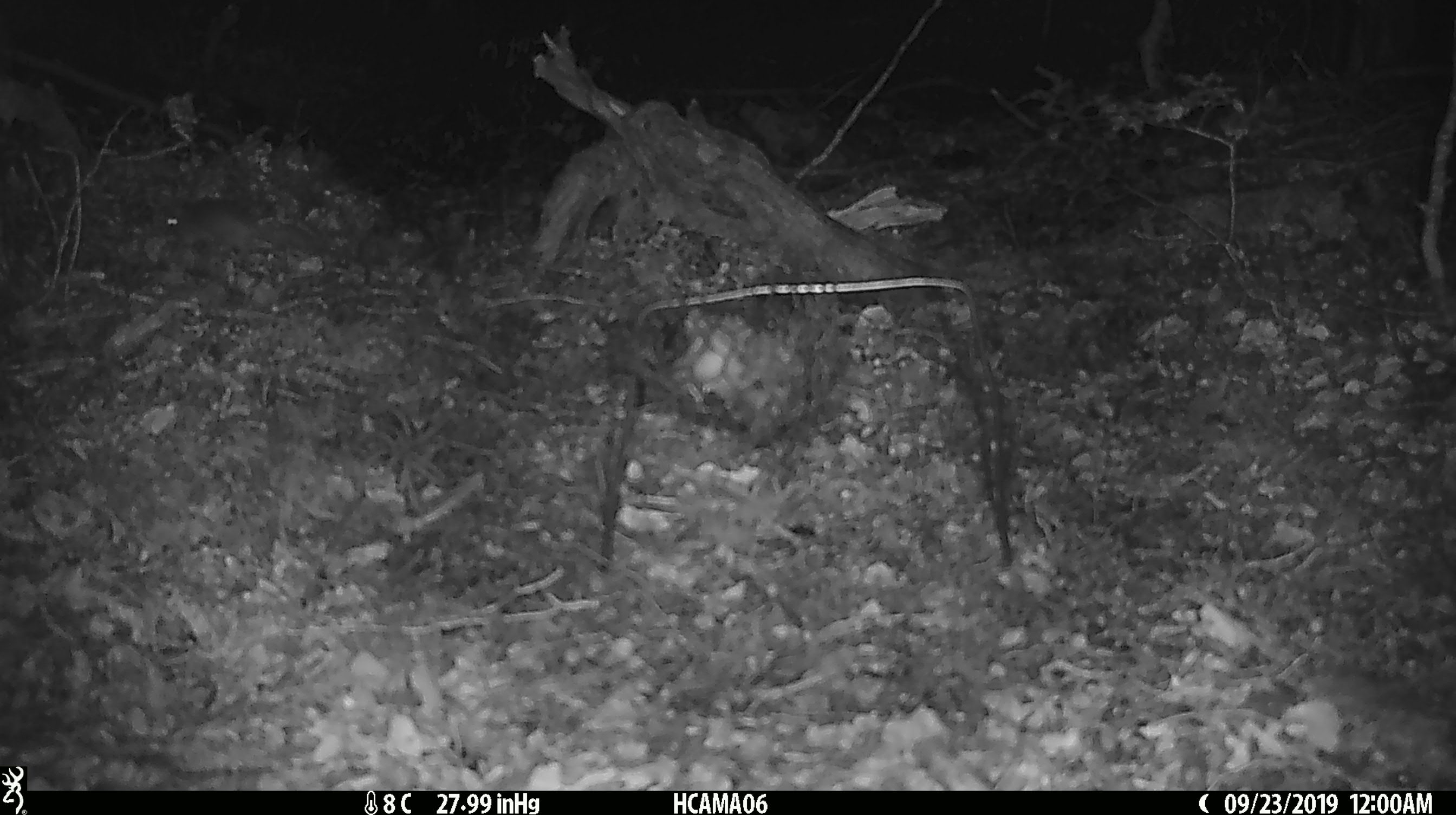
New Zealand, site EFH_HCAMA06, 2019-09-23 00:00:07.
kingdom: Animalia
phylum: Chordata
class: Mammalia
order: Rodentia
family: Muridae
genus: Mus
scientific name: Mus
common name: mouse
Mouse (Mus).